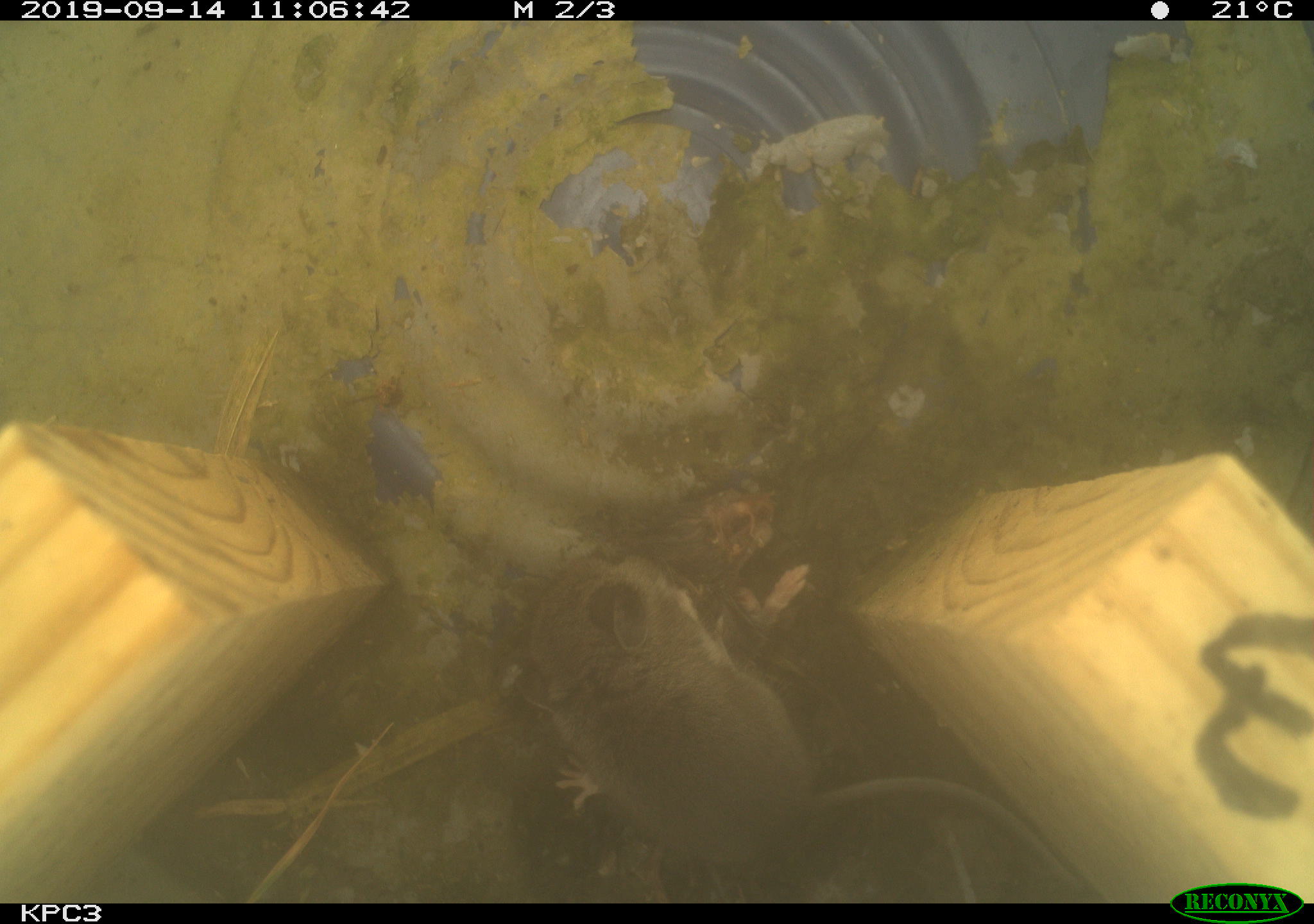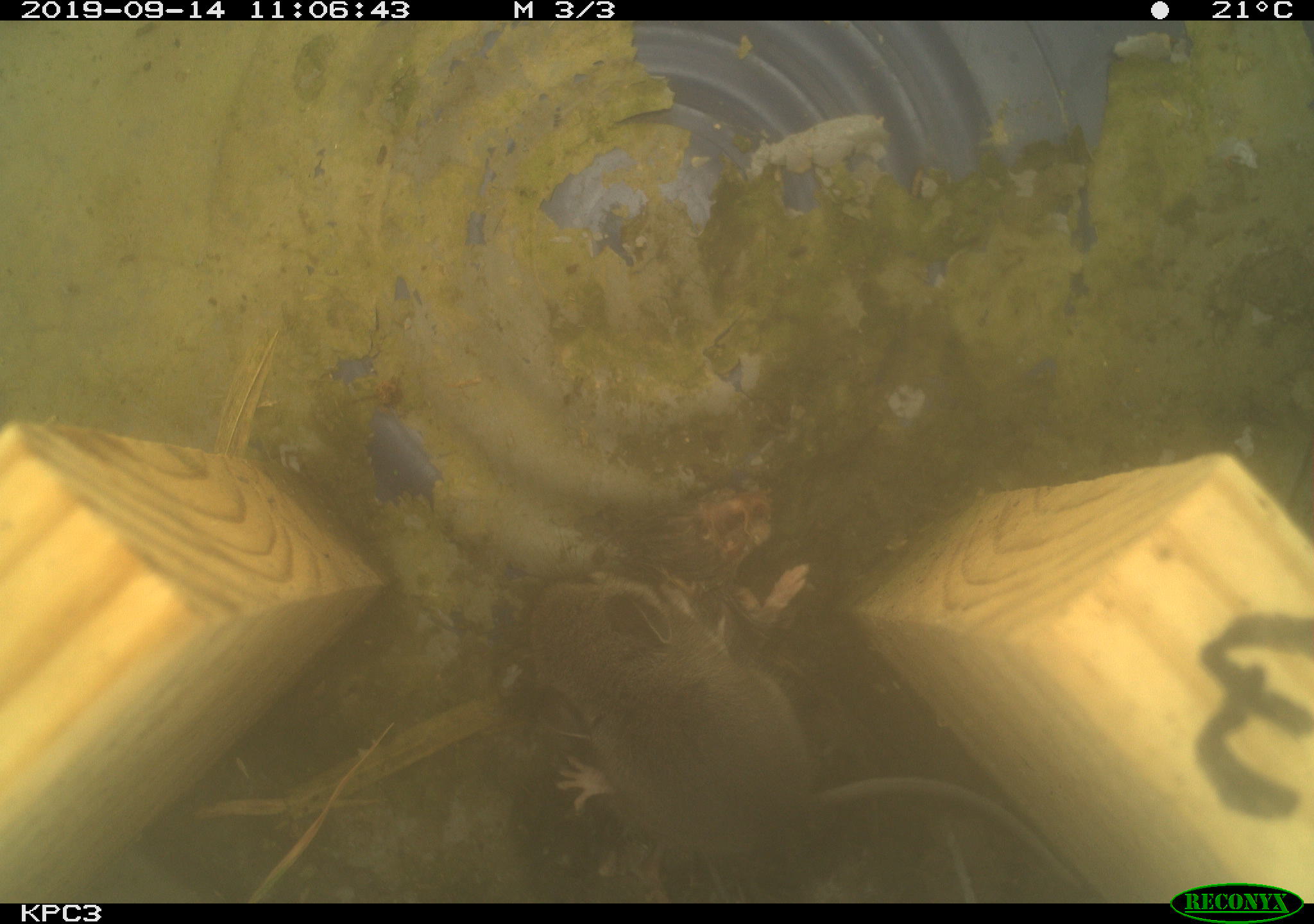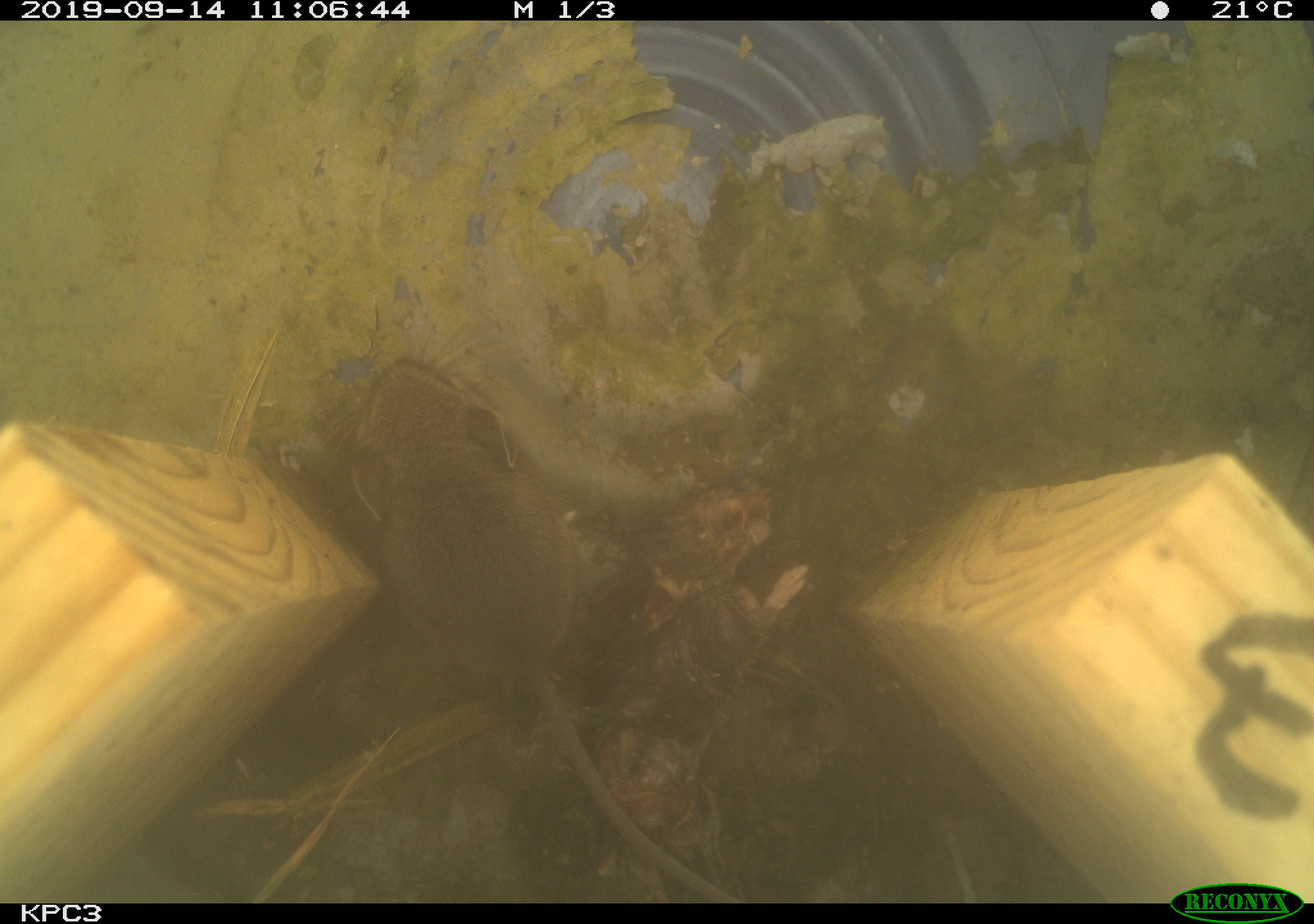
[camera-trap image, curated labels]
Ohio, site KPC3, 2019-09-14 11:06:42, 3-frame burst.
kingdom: Animalia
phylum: Chordata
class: Mammalia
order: Rodentia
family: Cricetidae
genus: Peromyscus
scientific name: Peromyscus leucopus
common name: white-footed mouse